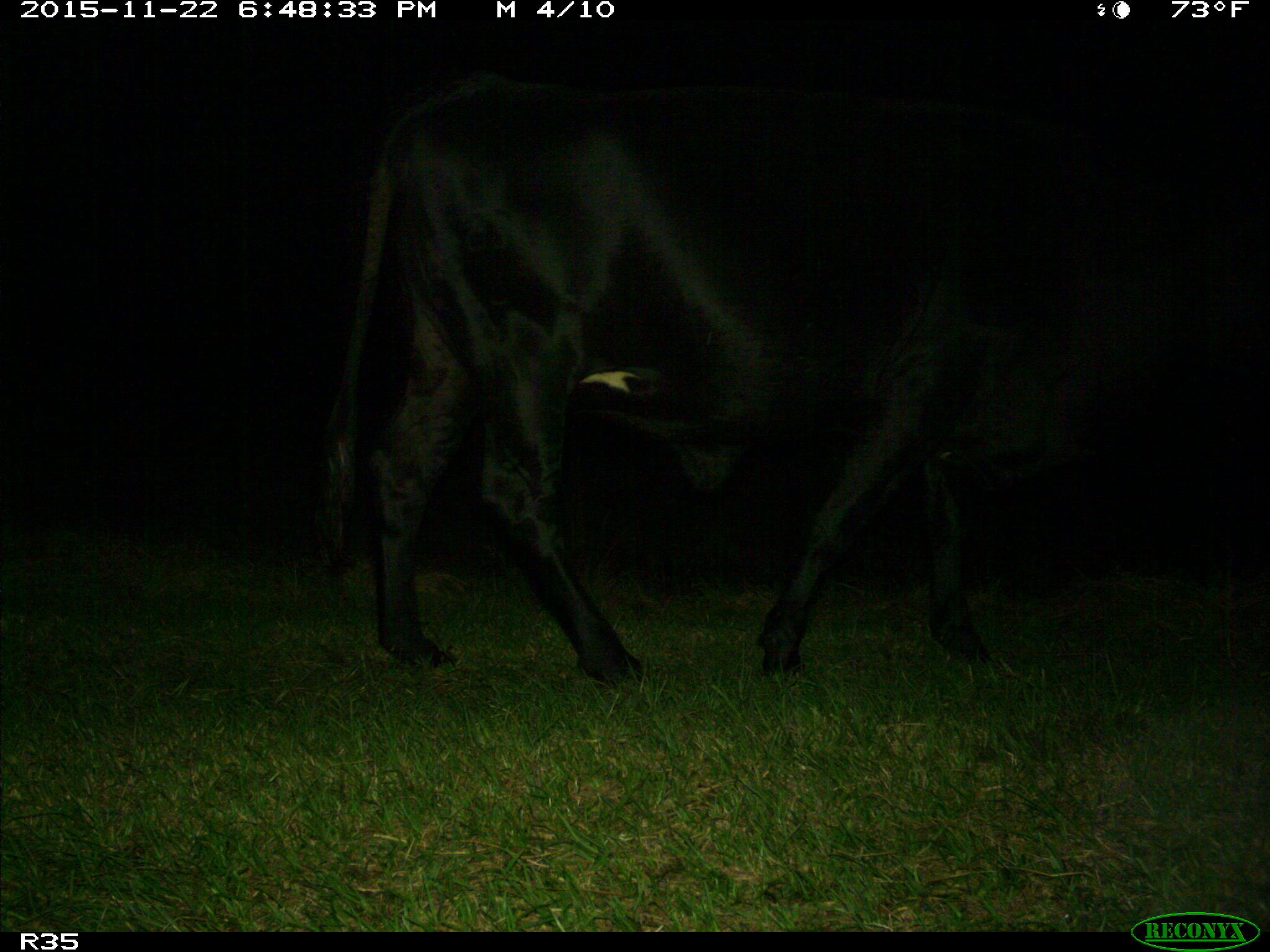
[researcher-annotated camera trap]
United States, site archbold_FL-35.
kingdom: Animalia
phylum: Chordata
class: Mammalia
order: Artiodactyla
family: Bovidae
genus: Bos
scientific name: Bos taurus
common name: domestic cow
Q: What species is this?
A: Bos taurus (domestic cow).